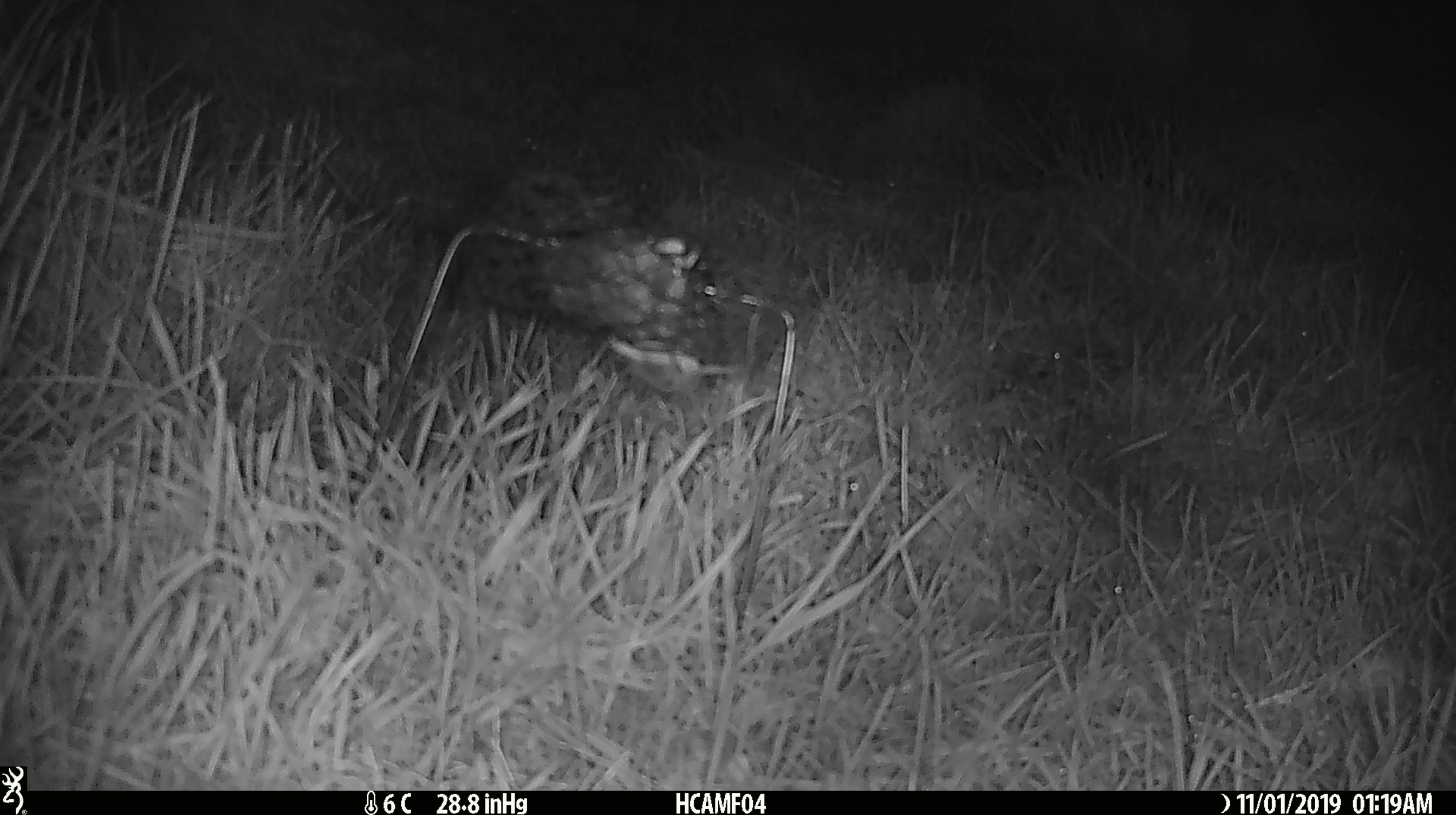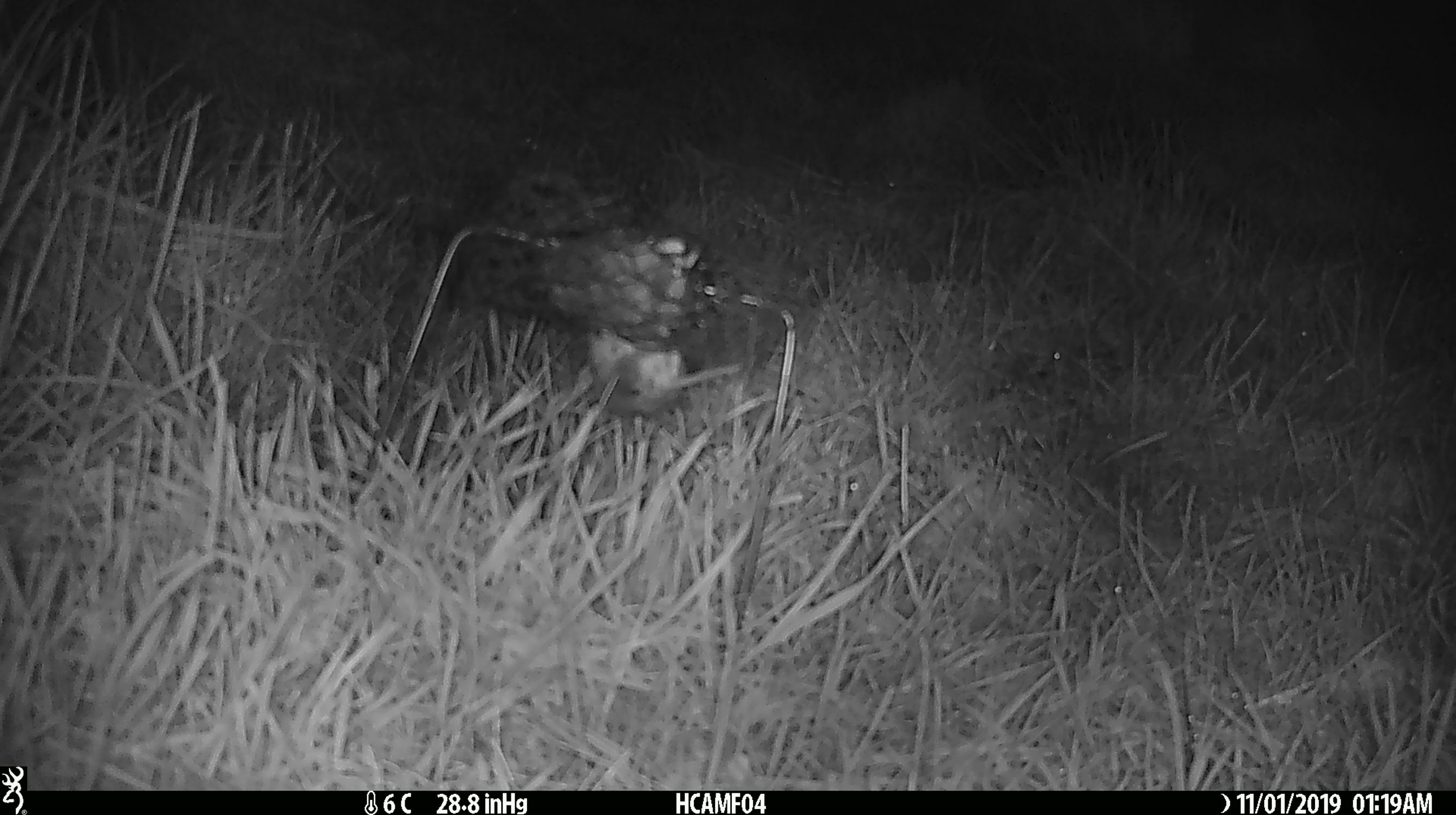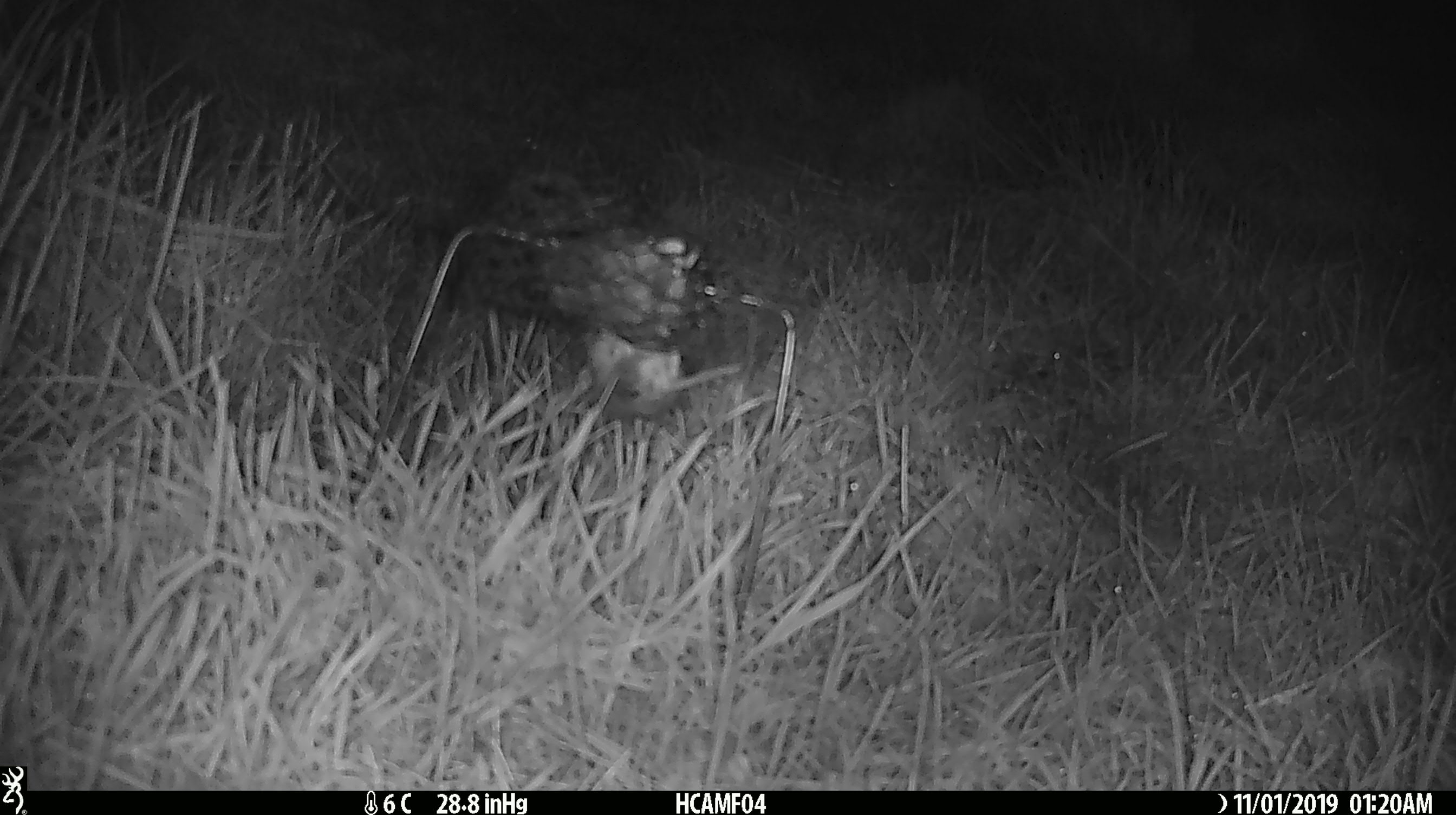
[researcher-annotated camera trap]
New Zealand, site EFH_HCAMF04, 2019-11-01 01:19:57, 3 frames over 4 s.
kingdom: Animalia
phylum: Chordata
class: Mammalia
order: Rodentia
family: Muridae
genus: Mus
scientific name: Mus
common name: mouse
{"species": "mouse (Mus)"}